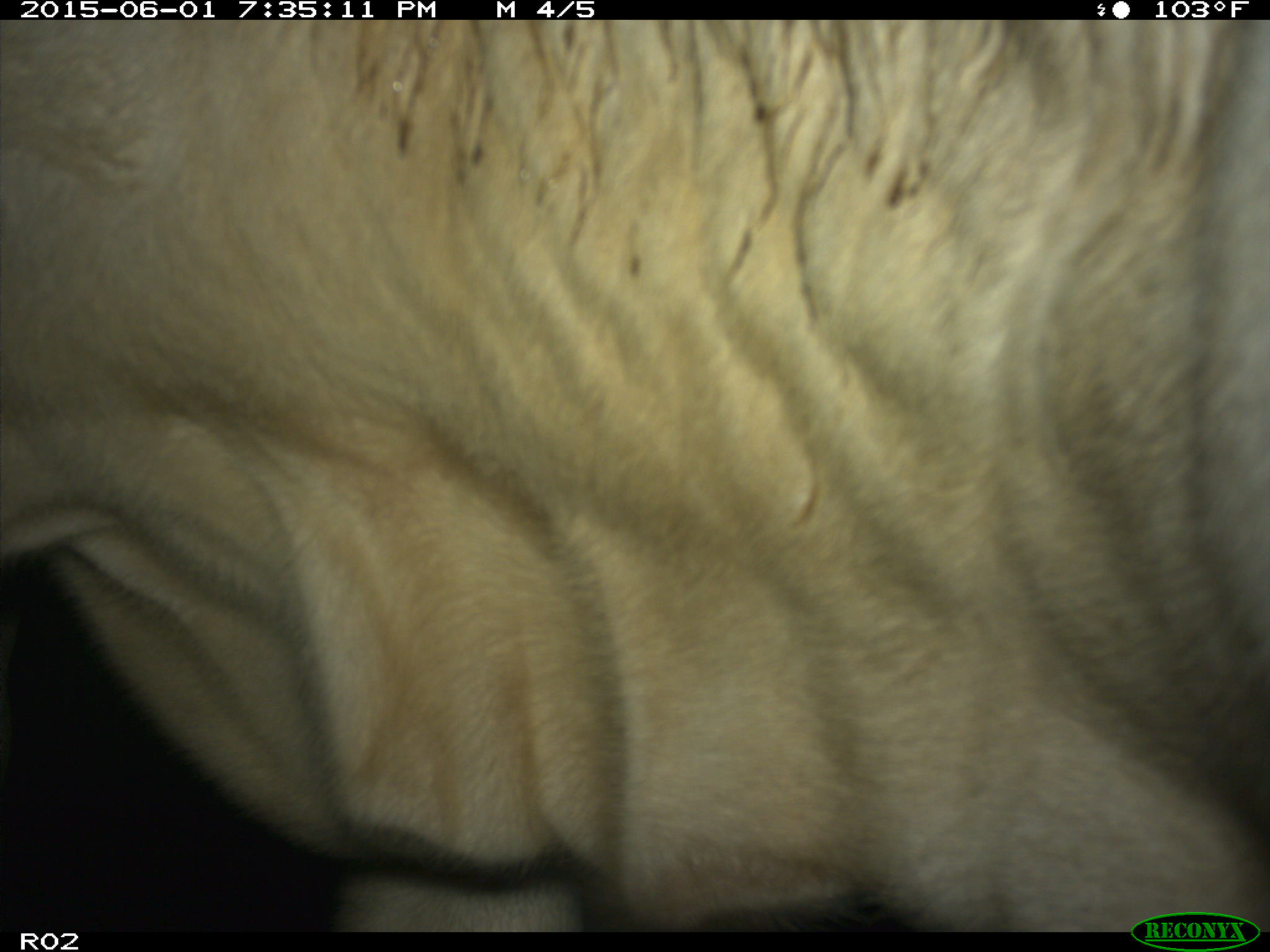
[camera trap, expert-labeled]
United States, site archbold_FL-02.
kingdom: Animalia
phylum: Chordata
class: Mammalia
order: Artiodactyla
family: Bovidae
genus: Bos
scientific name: Bos taurus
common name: domestic cow